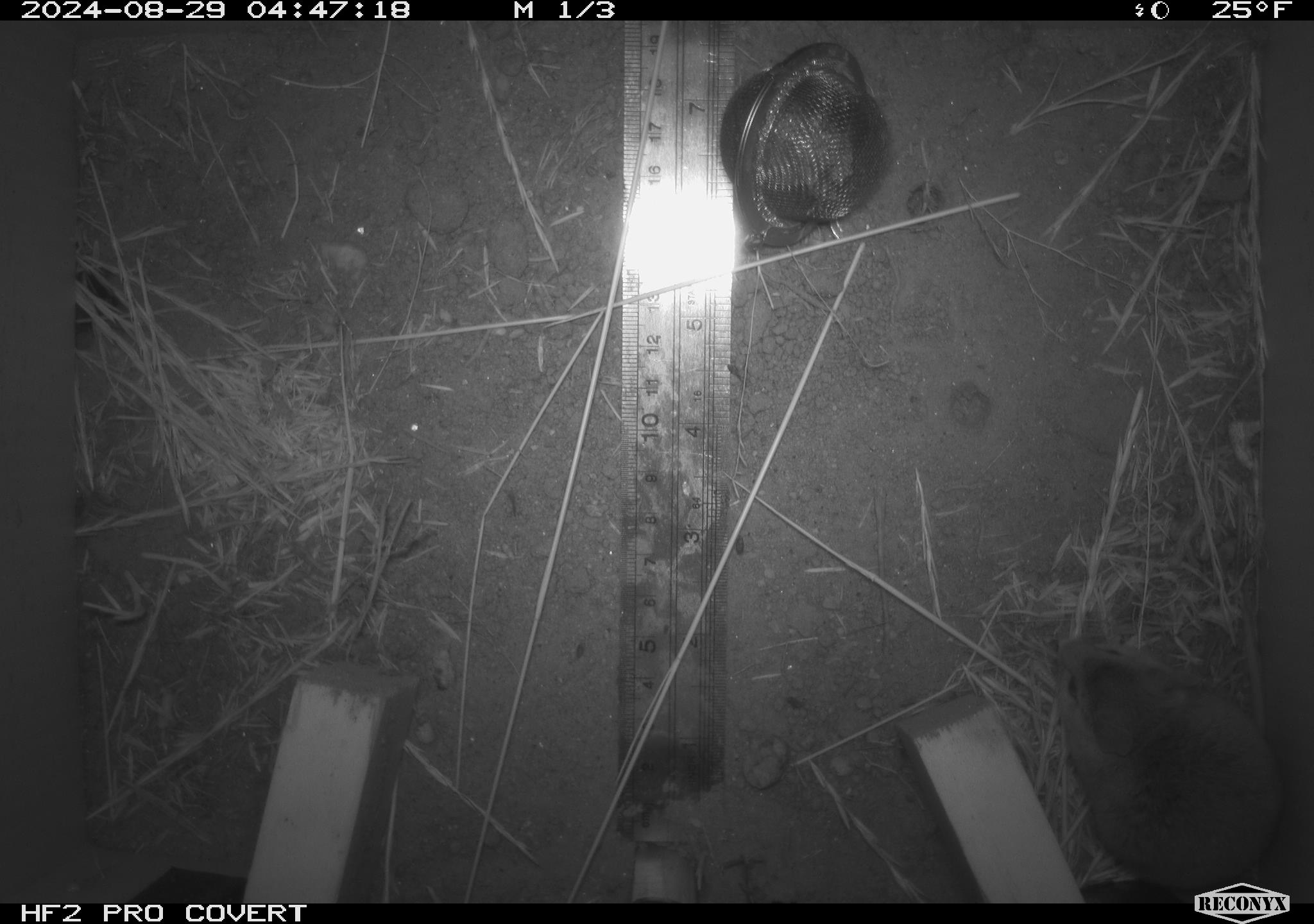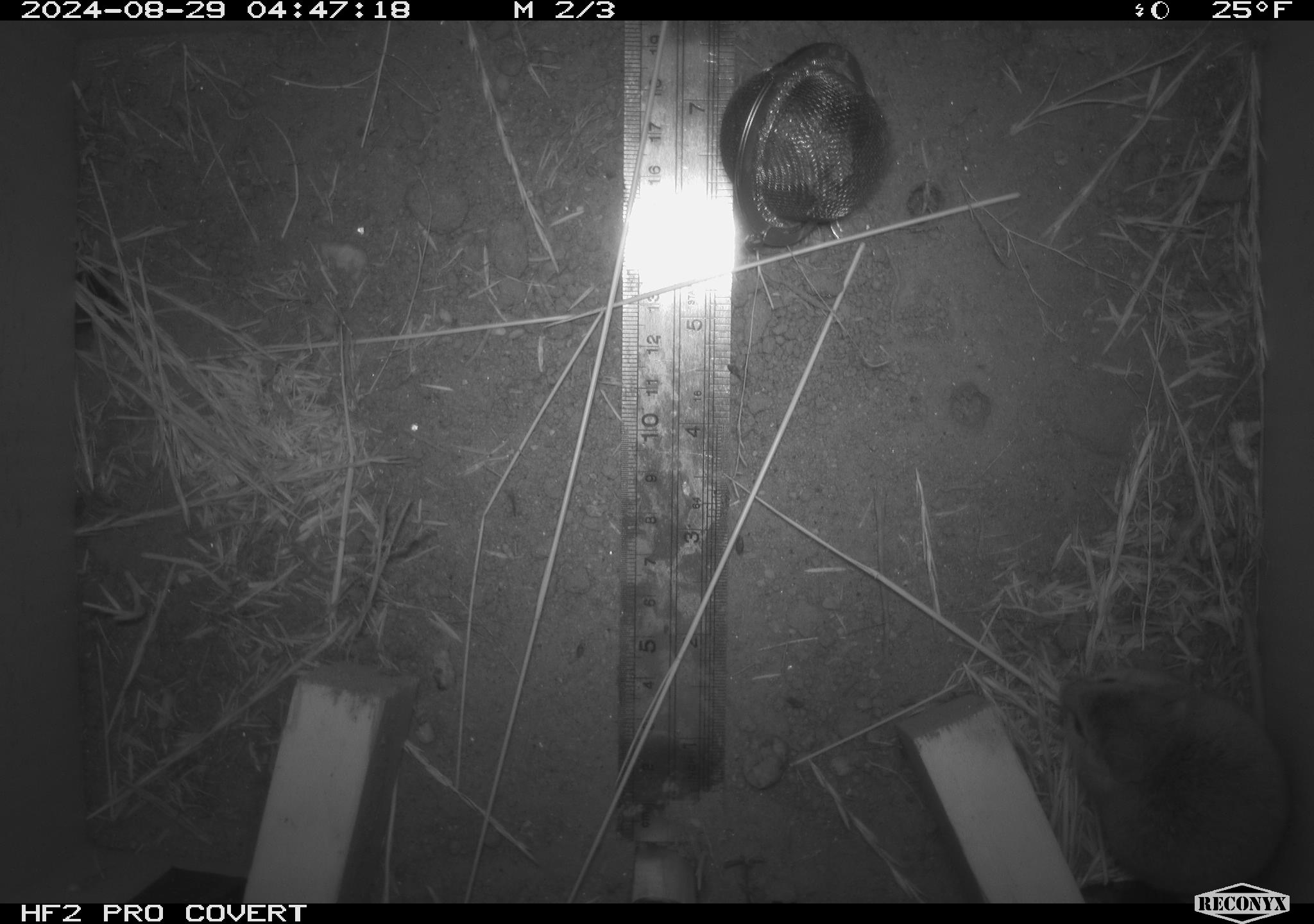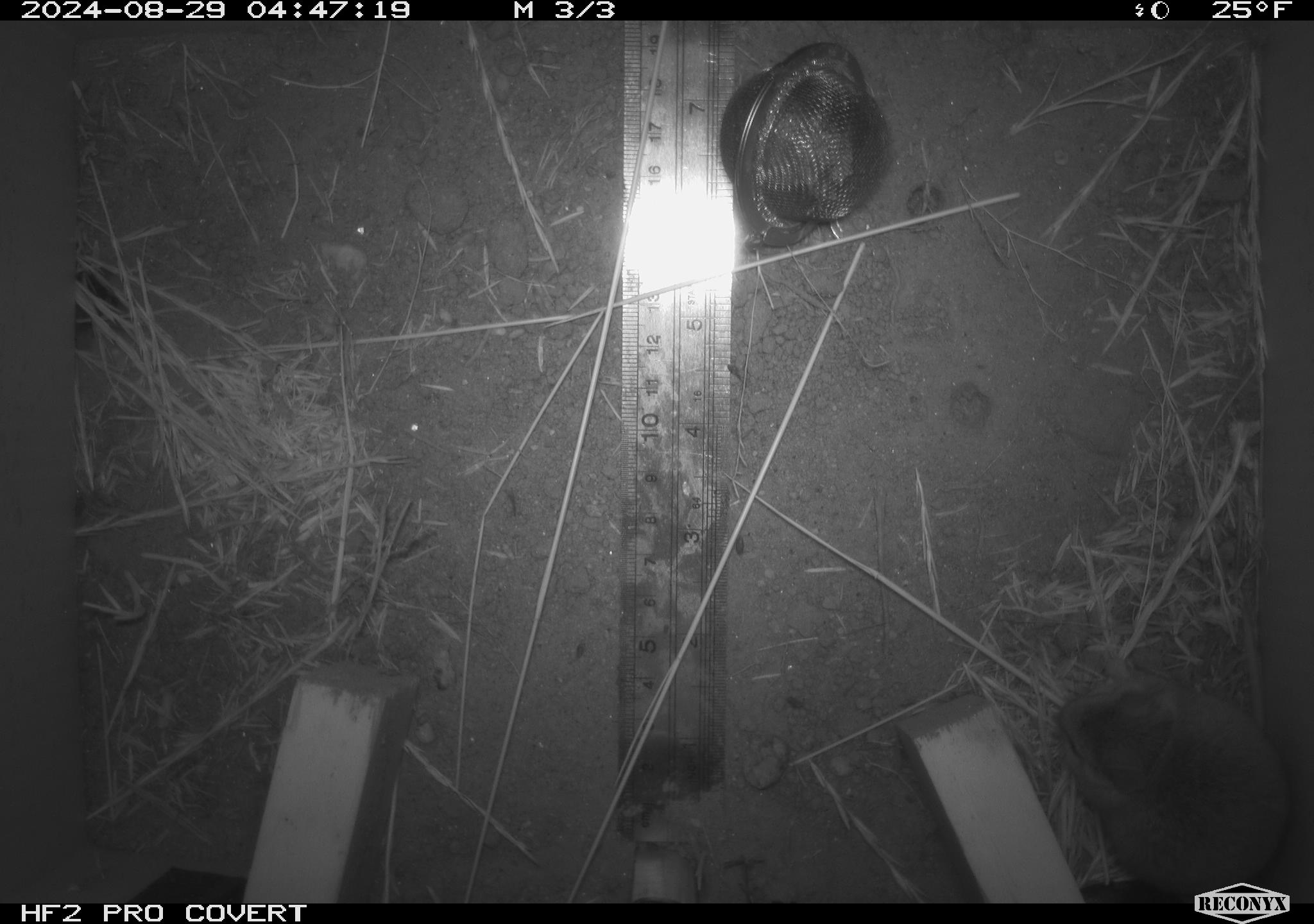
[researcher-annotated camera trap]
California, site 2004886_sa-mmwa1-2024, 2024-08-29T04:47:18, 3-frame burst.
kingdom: Animalia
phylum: Chordata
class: Mammalia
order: Rodentia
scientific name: Rodentia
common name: mouse species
Mouse species (Rodentia).